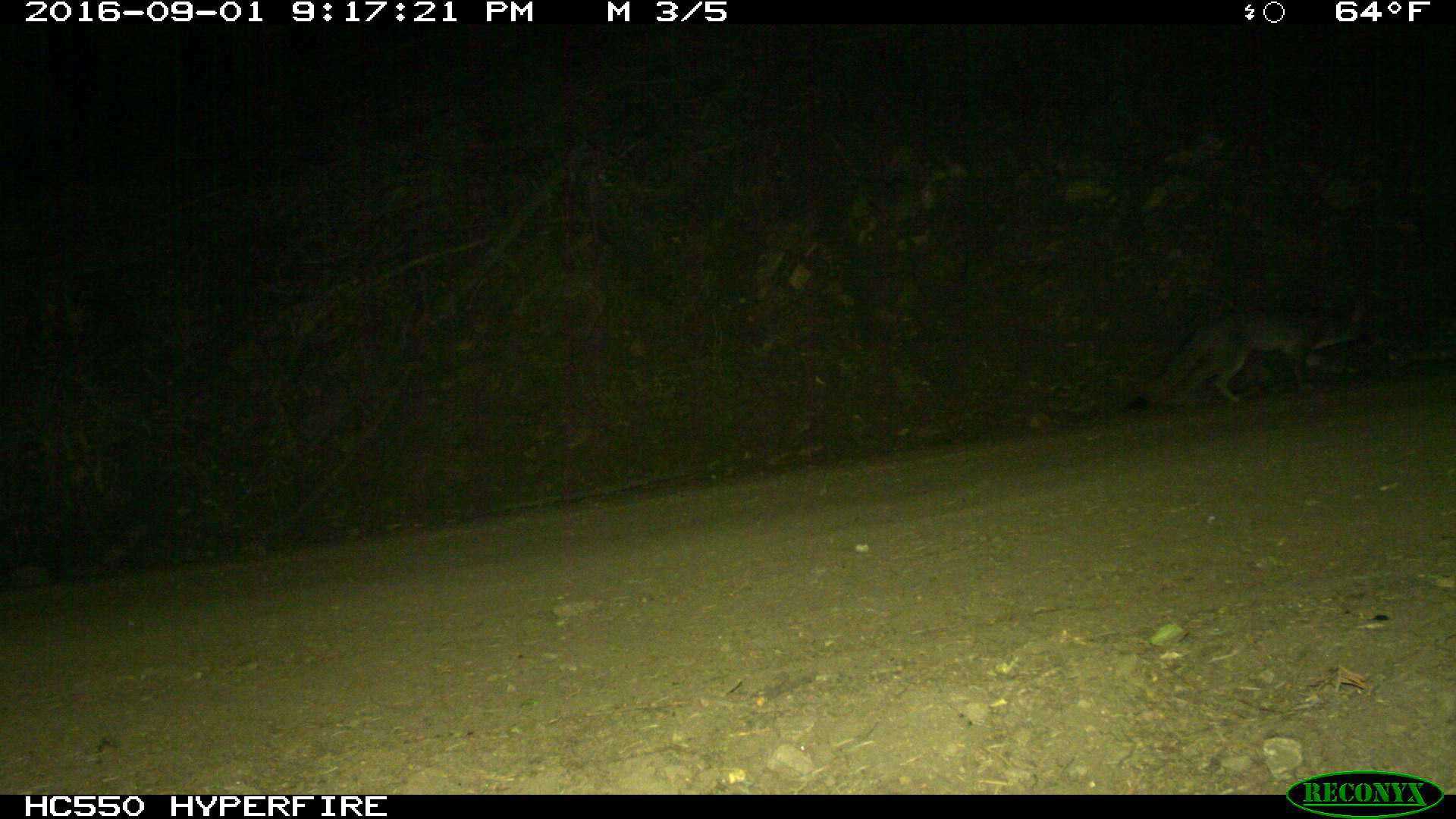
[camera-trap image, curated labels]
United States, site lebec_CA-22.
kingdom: Animalia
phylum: Chordata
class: Mammalia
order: Carnivora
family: Canidae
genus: Urocyon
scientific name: Urocyon cinereoargenteus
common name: gray fox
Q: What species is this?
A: Urocyon cinereoargenteus (gray fox).